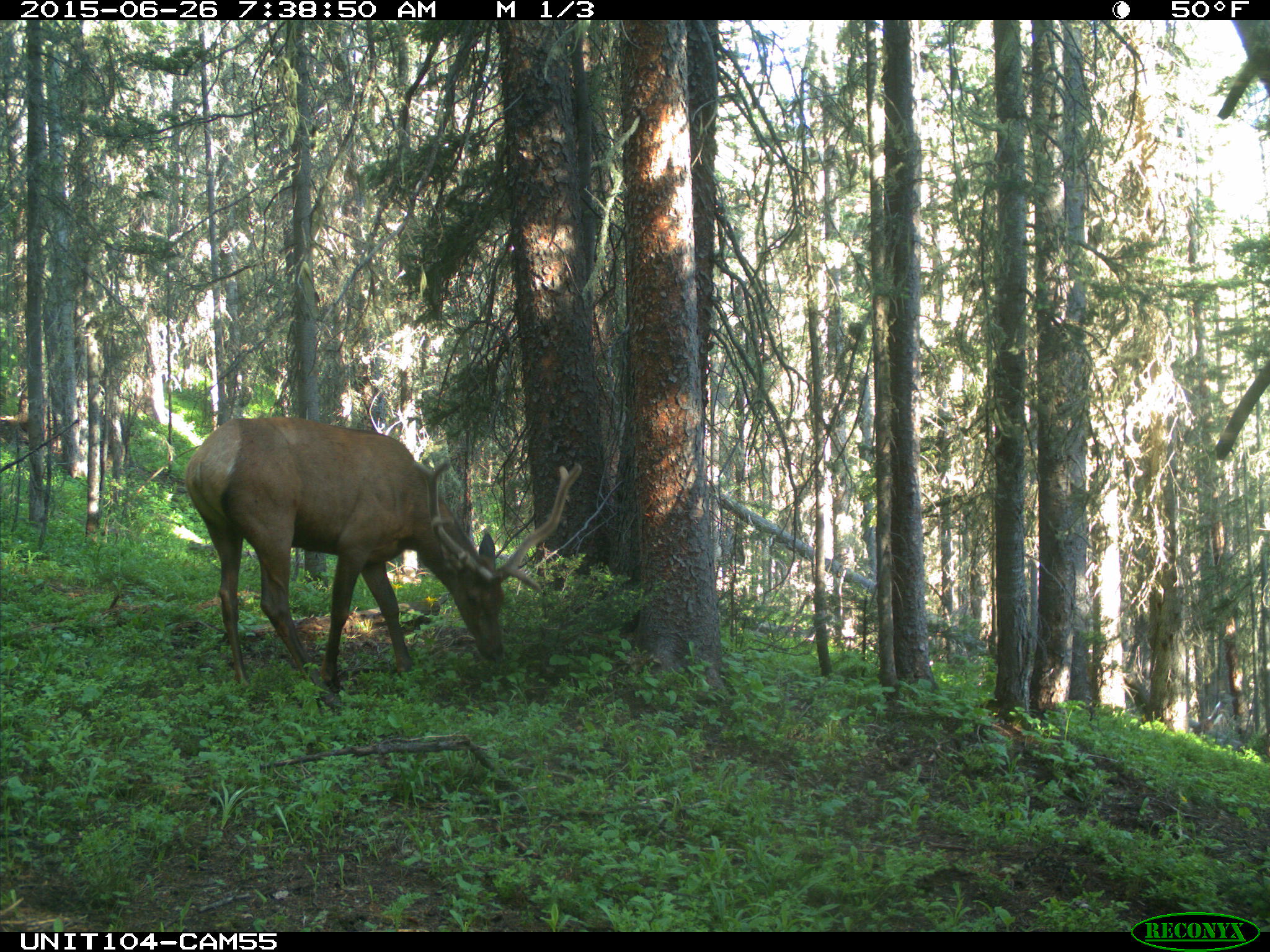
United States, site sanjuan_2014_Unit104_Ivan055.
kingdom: Animalia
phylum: Chordata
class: Mammalia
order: Artiodactyla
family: Cervidae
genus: Cervus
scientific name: Cervus elaphus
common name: red deer